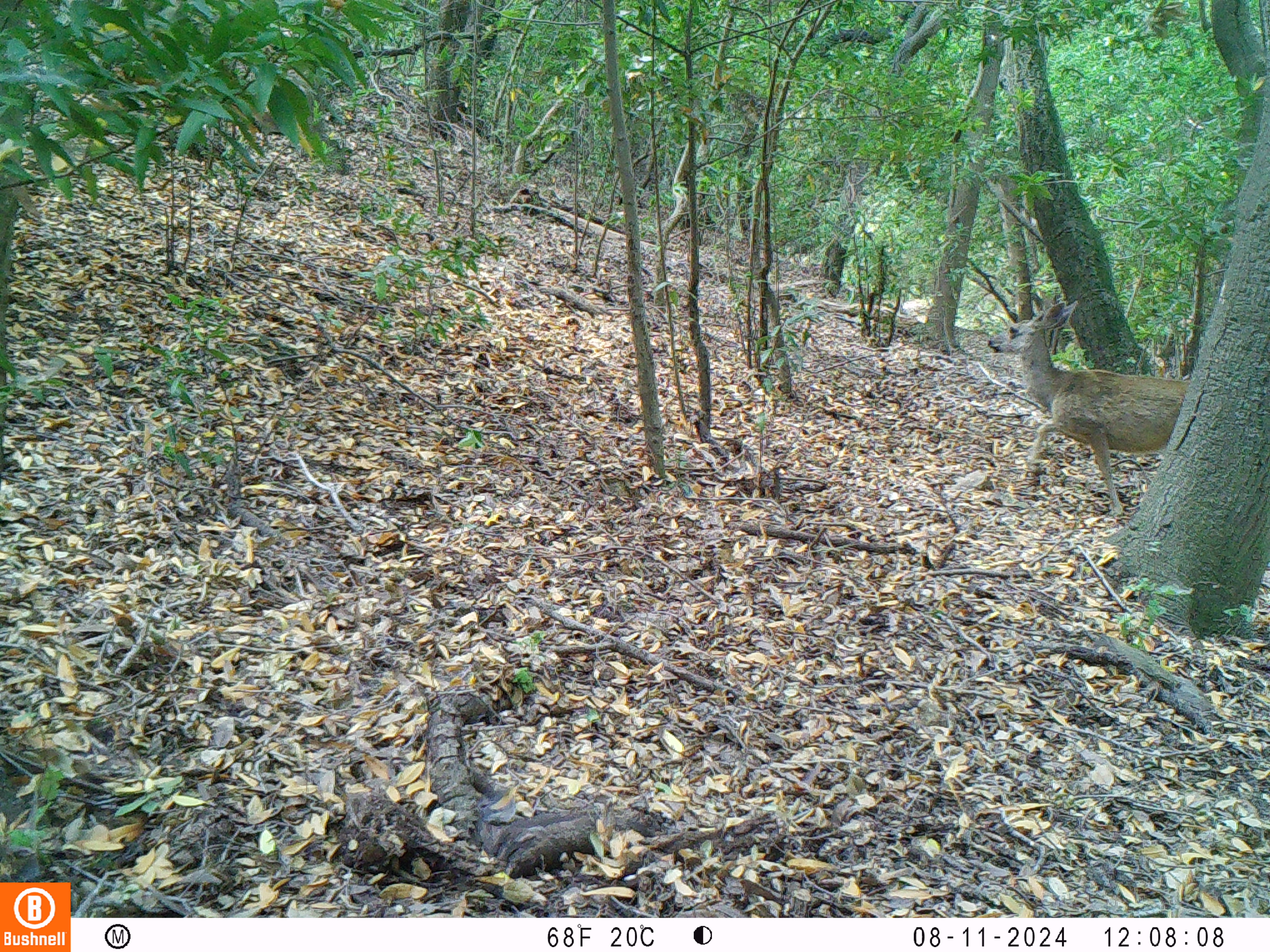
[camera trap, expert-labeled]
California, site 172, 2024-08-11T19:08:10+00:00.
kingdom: Animalia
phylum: Chordata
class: Mammalia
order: Artiodactyla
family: Cervidae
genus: Odocoileus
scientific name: Odocoileus hemionus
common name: mule deer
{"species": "mule deer (Odocoileus hemionus)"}